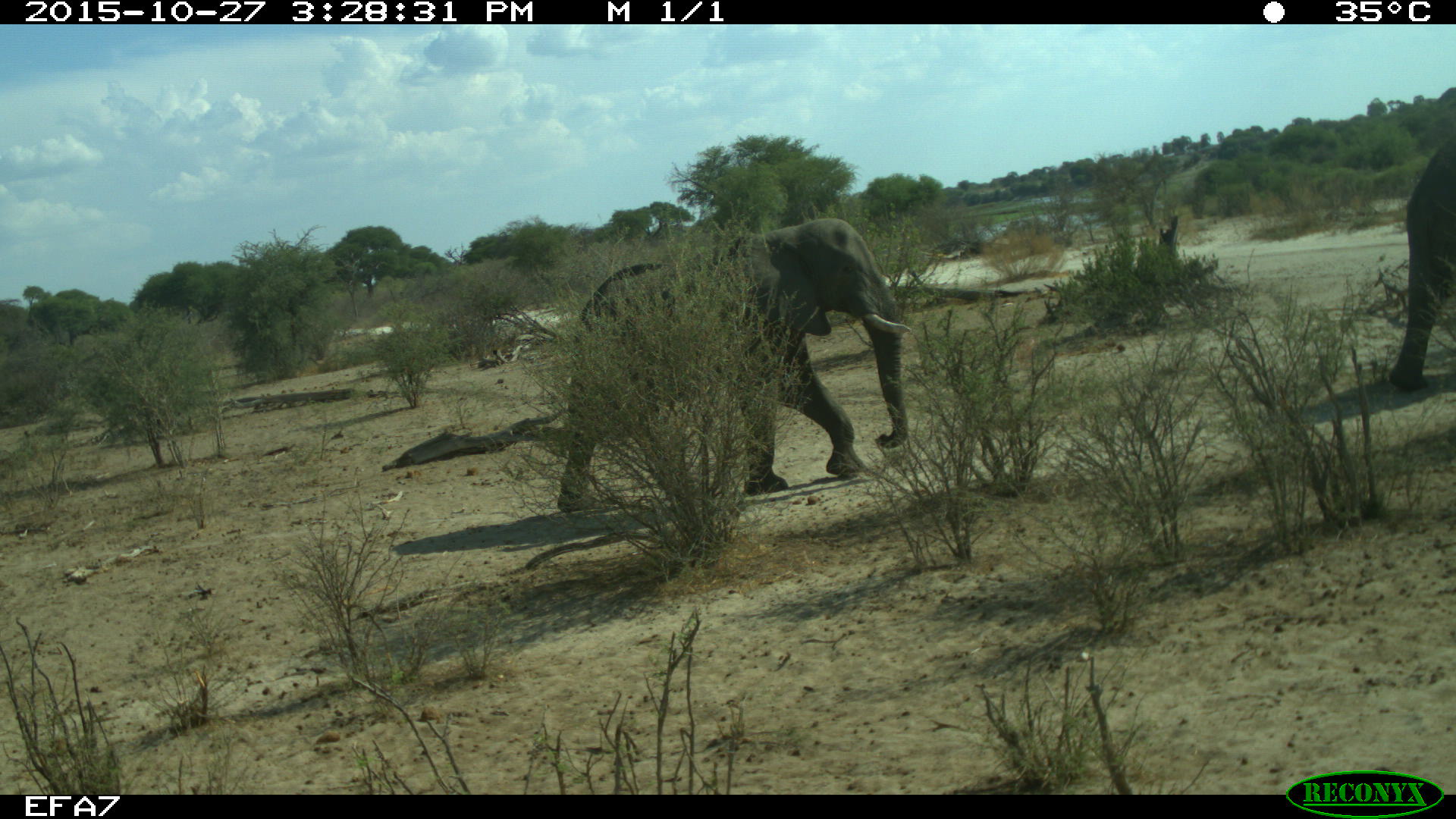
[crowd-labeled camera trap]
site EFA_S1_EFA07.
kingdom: Animalia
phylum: Chordata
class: Mammalia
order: Proboscidea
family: Elephantidae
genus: Loxodonta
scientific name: Loxodonta africana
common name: african bush elephant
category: elephant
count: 2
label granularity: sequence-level